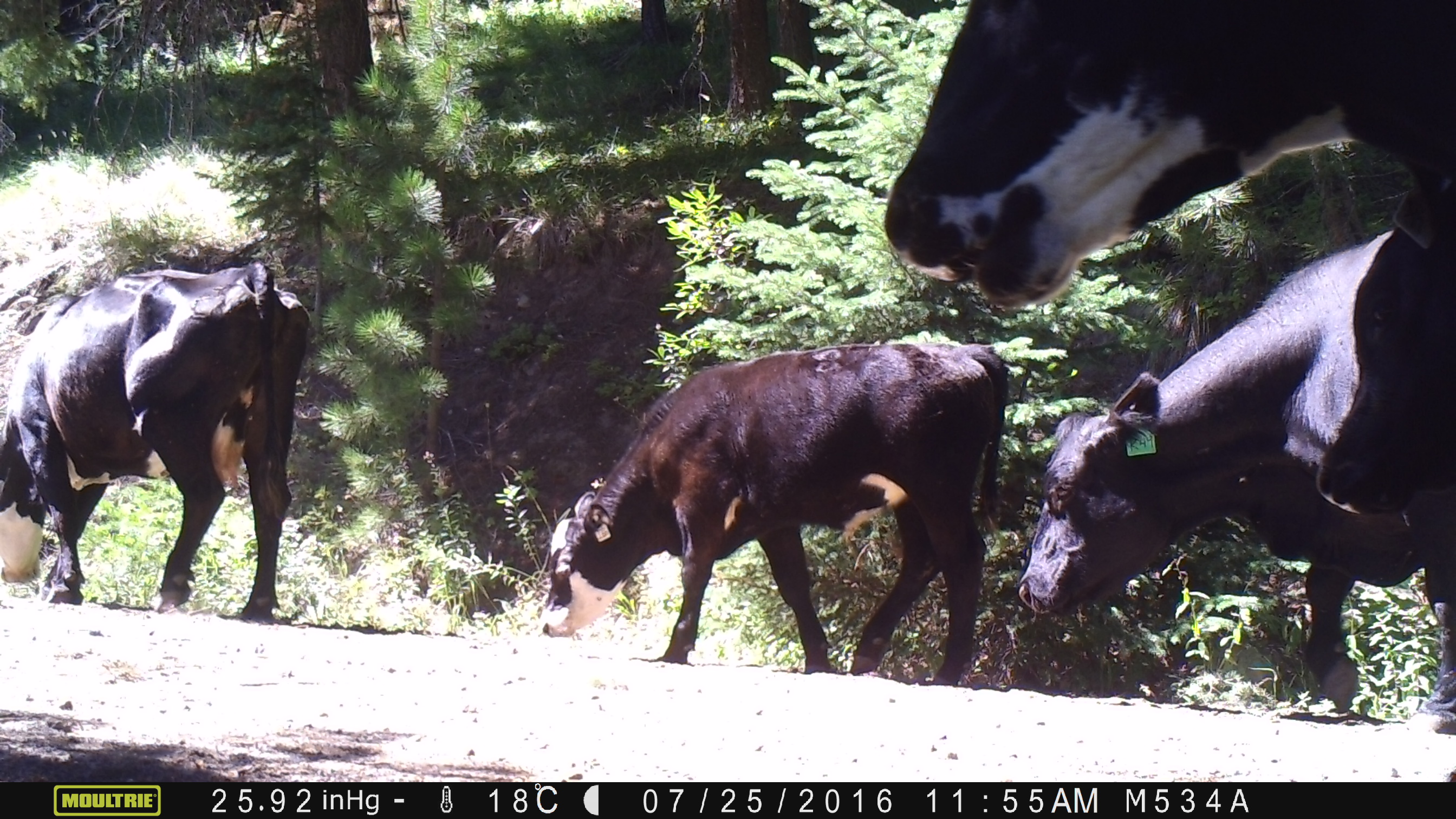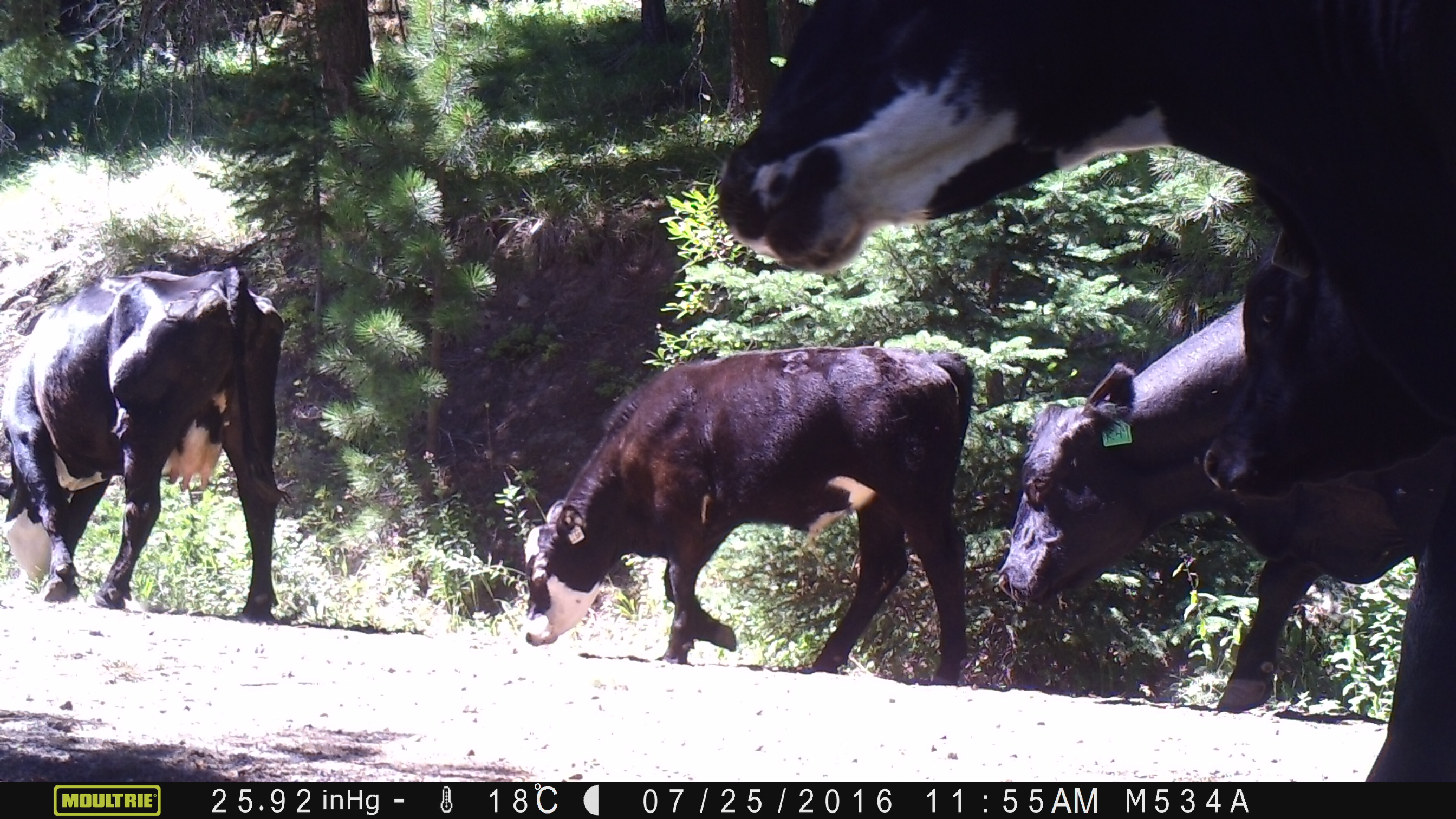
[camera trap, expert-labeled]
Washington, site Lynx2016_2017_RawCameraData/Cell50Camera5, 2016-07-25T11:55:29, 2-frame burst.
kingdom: Animalia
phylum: Chordata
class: Mammalia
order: Artiodactyla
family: Bovidae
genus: Bos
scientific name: Bos taurus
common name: domestic cattle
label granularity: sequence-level